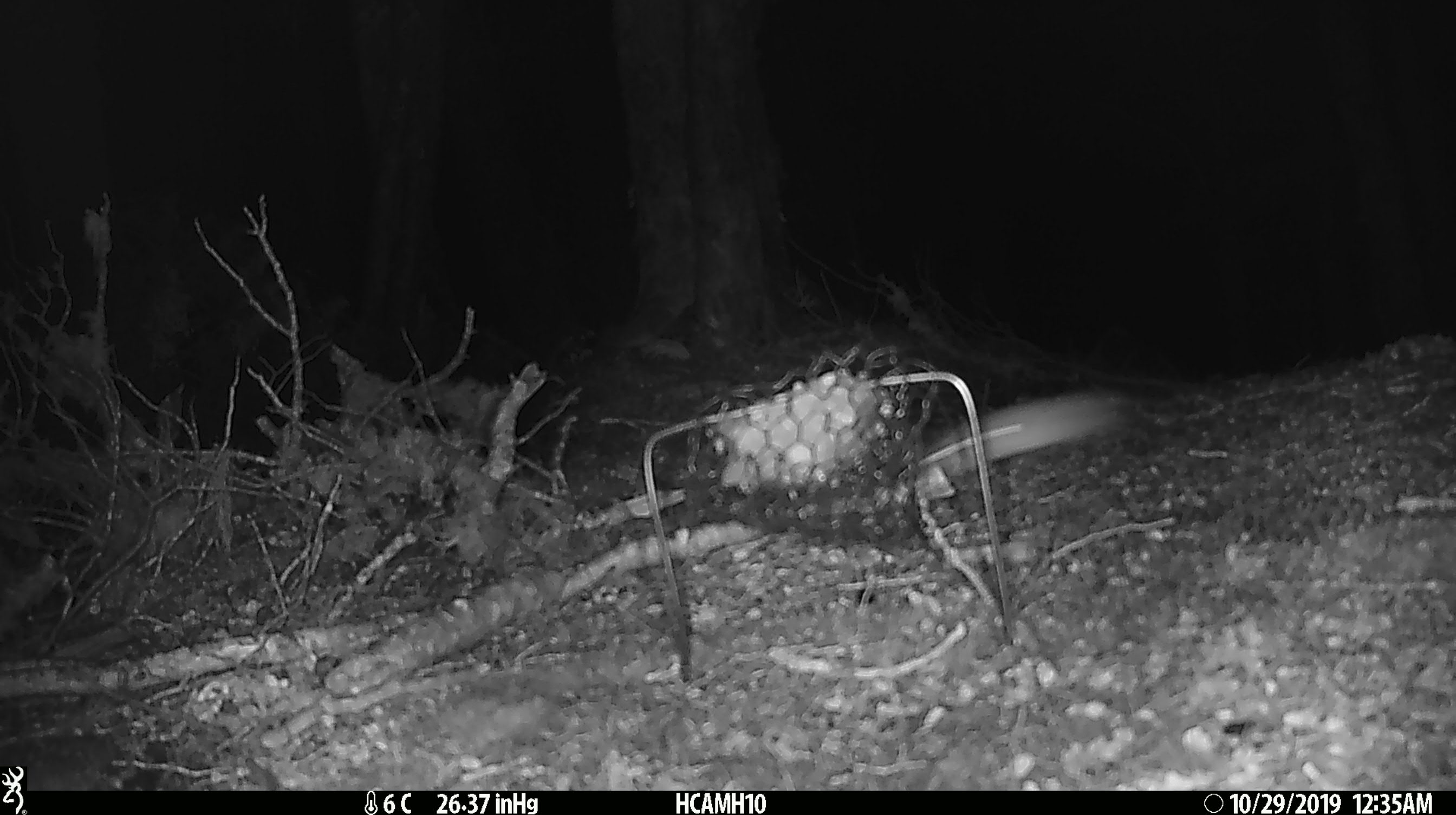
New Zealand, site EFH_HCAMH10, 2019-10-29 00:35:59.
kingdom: Animalia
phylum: Chordata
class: Mammalia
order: Rodentia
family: Muridae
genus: Mus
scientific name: Mus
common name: mouse